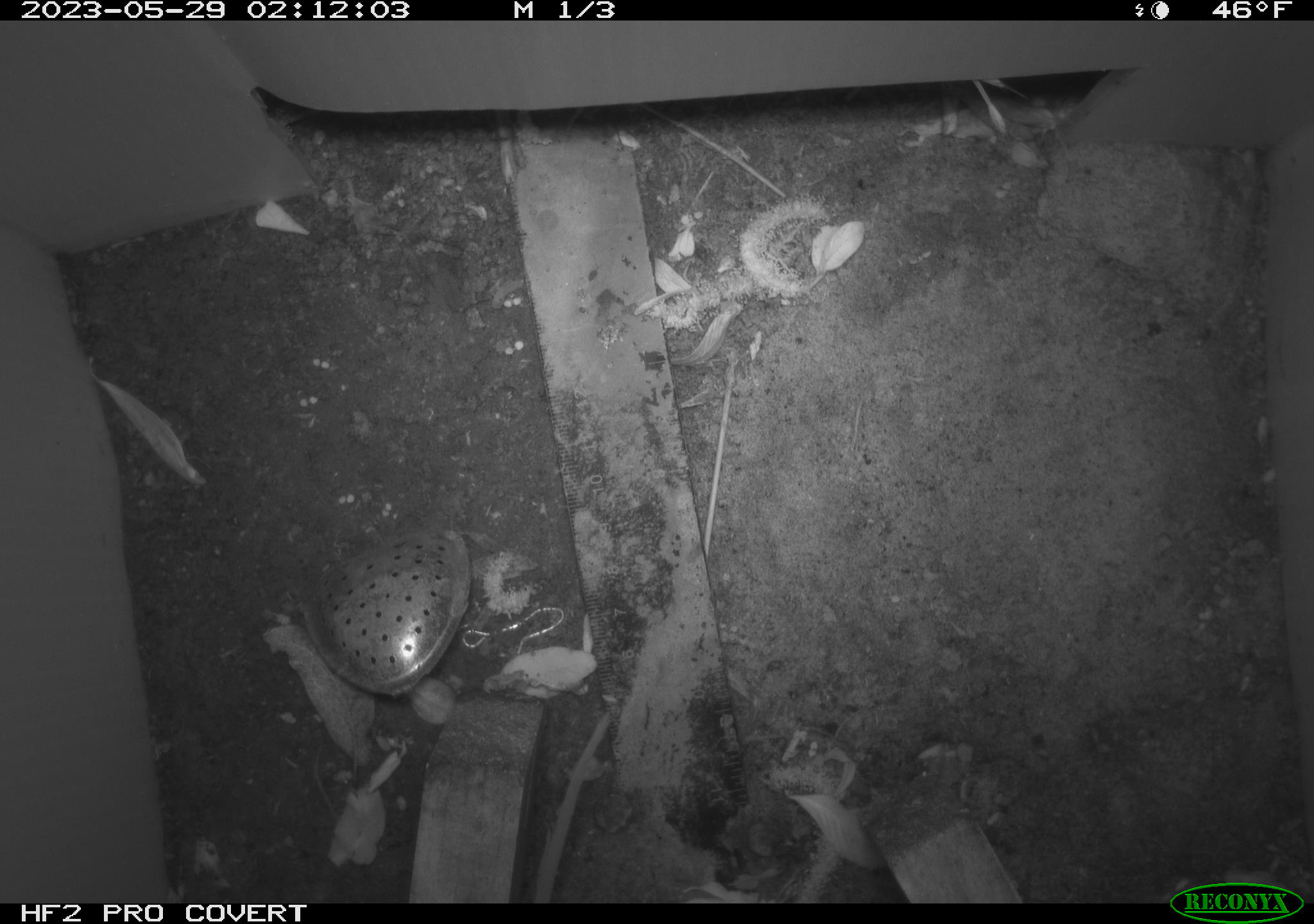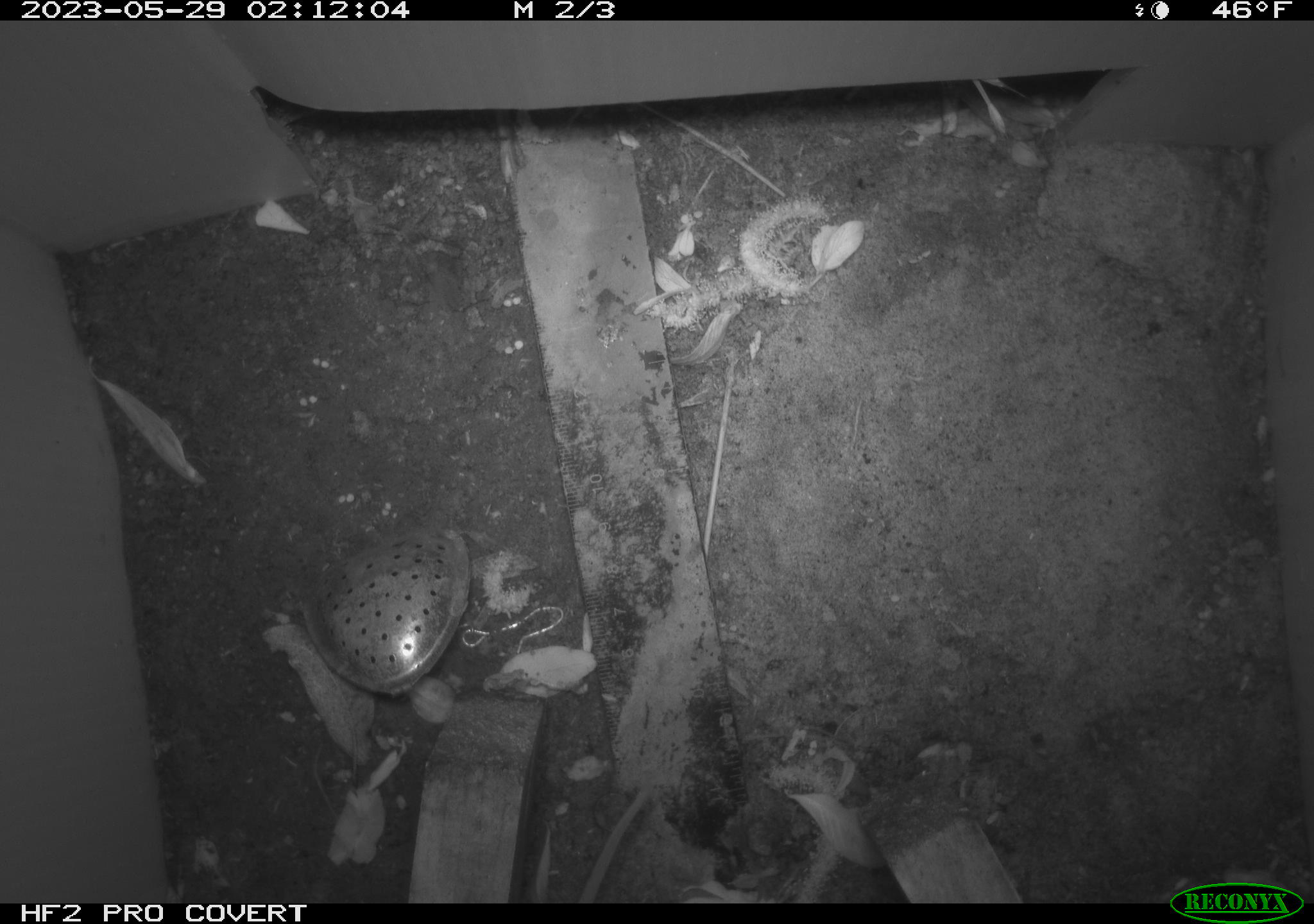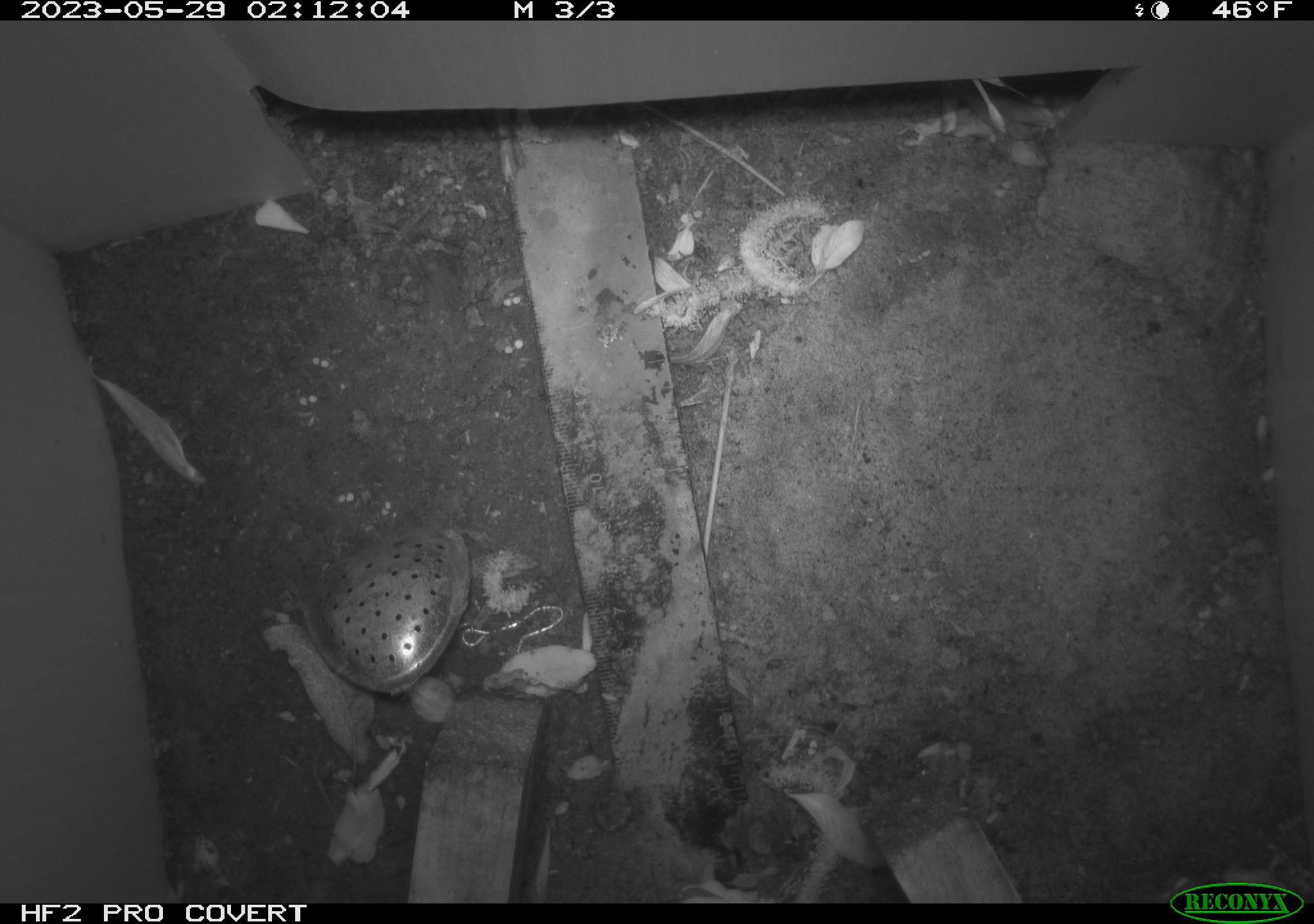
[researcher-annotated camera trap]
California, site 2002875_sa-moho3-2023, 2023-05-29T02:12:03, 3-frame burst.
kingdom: Animalia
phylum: Chordata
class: Mammalia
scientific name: Mammalia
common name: small mammal